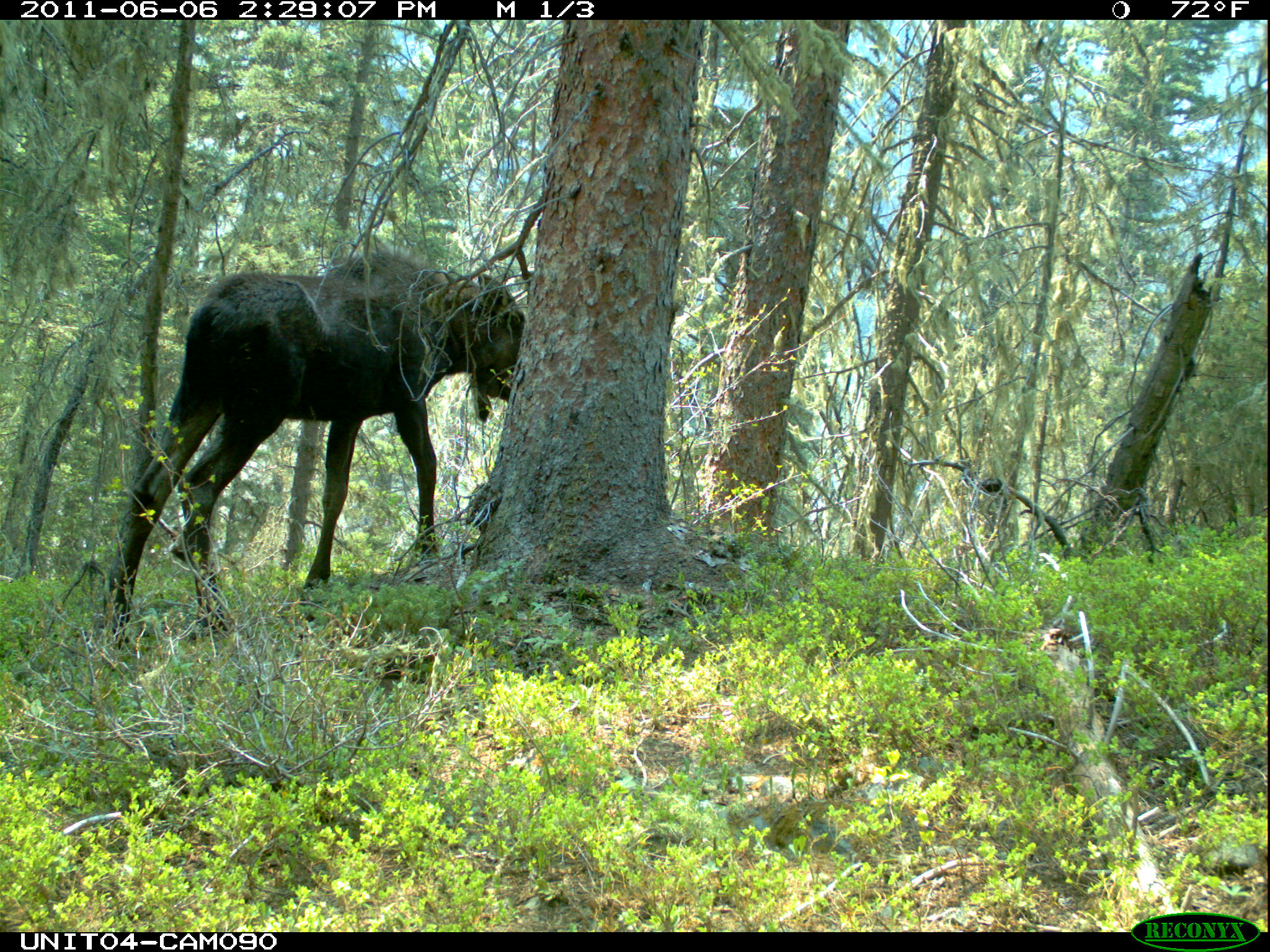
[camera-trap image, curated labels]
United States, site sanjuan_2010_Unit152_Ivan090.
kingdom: Animalia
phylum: Chordata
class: Mammalia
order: Artiodactyla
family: Cervidae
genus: Alces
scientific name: Alces alces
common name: moose